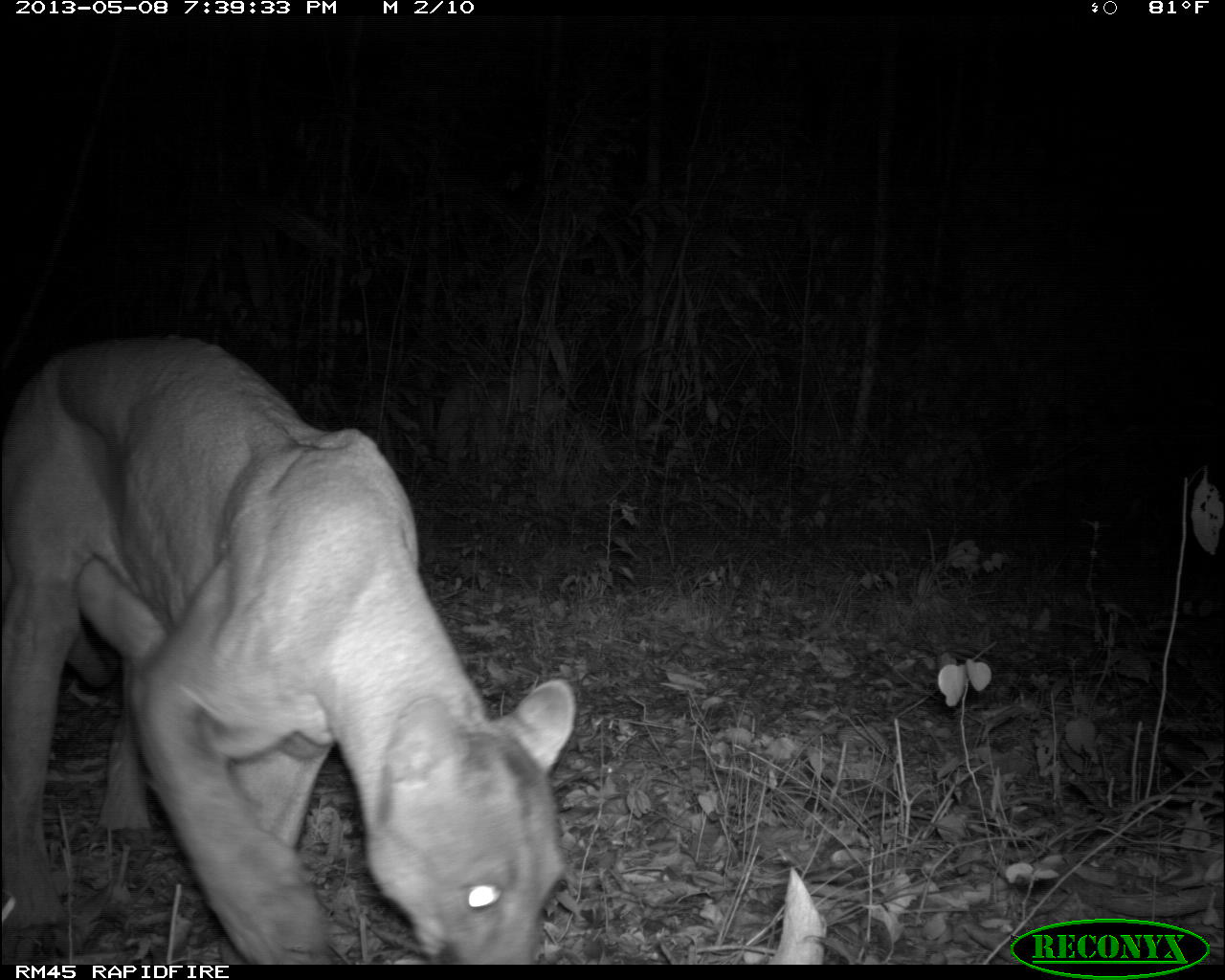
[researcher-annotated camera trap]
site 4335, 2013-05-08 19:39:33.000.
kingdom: Animalia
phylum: Chordata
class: Mammalia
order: Carnivora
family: Felidae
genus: Puma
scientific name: Puma concolor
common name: mountain lion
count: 1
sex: male